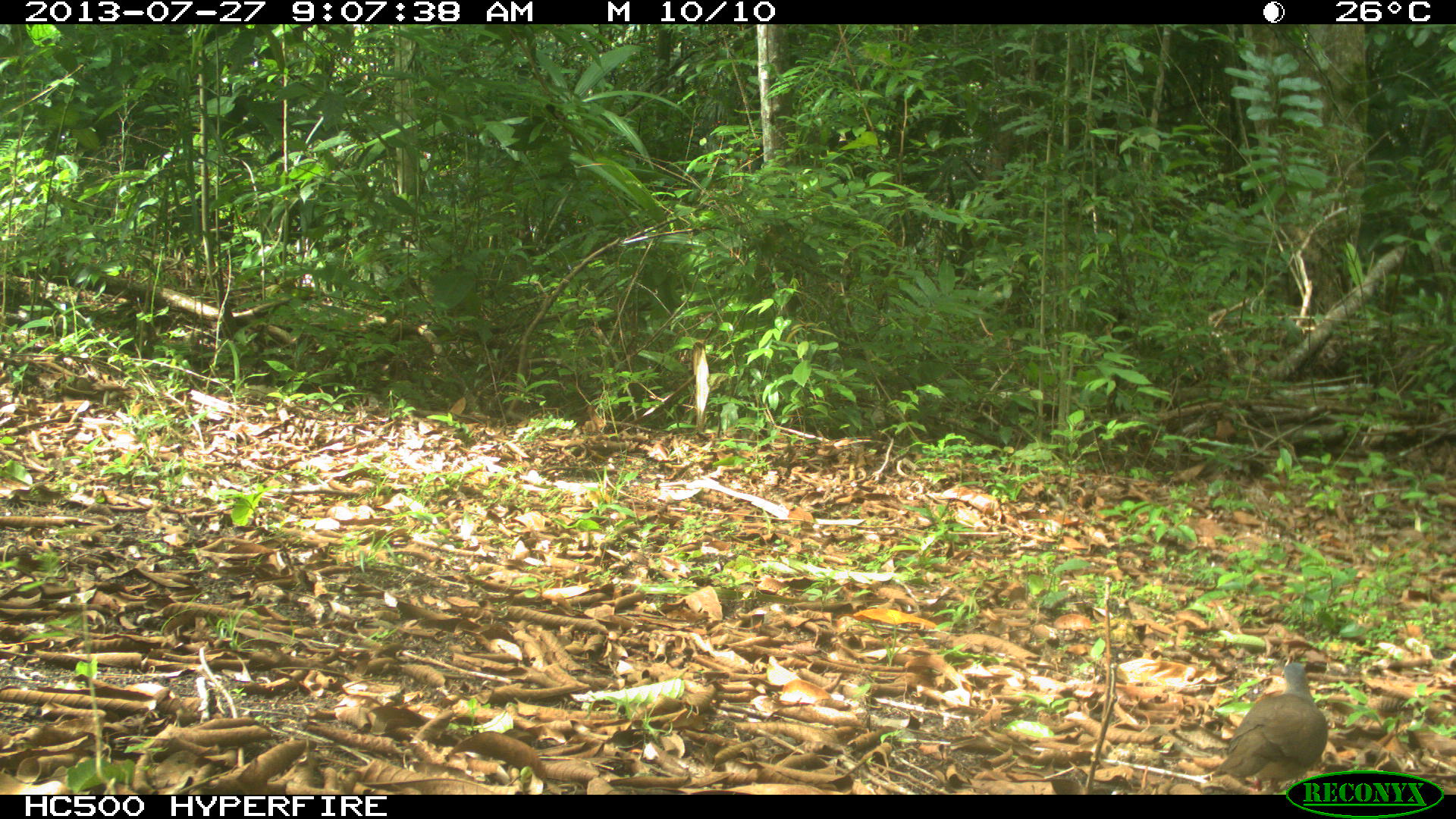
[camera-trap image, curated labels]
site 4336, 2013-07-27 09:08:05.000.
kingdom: Animalia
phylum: Chordata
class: Aves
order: Columbiformes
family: Columbidae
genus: Leptotila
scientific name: Leptotila plumbeiceps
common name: gray-headed dove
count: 1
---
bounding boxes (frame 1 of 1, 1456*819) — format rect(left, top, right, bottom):
leptotila plumbeiceps: rect(1211, 660, 1329, 793)